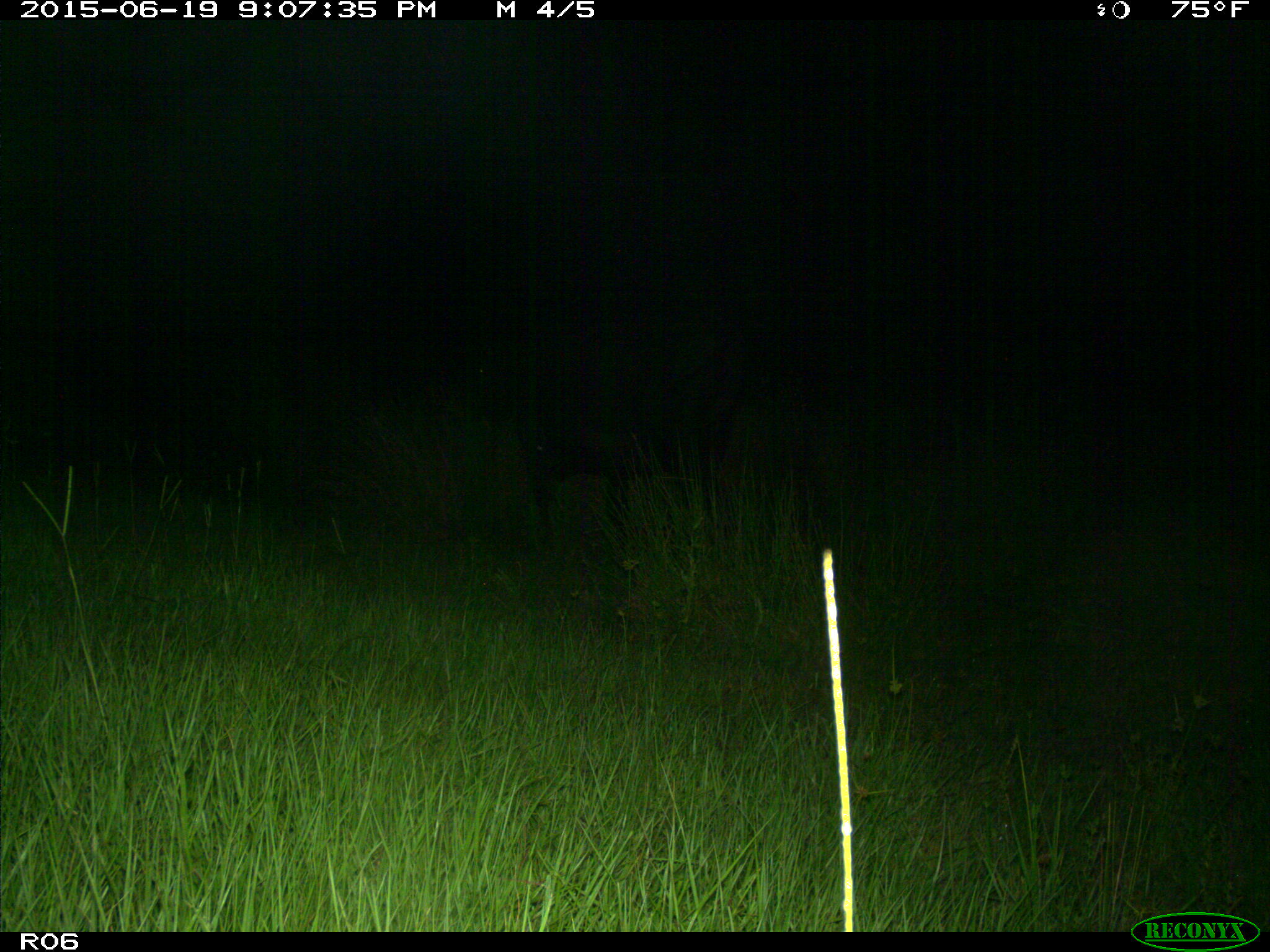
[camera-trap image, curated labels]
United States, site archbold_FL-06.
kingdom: Animalia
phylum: Chordata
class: Mammalia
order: Artiodactyla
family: Bovidae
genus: Bos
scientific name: Bos taurus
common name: domestic cow